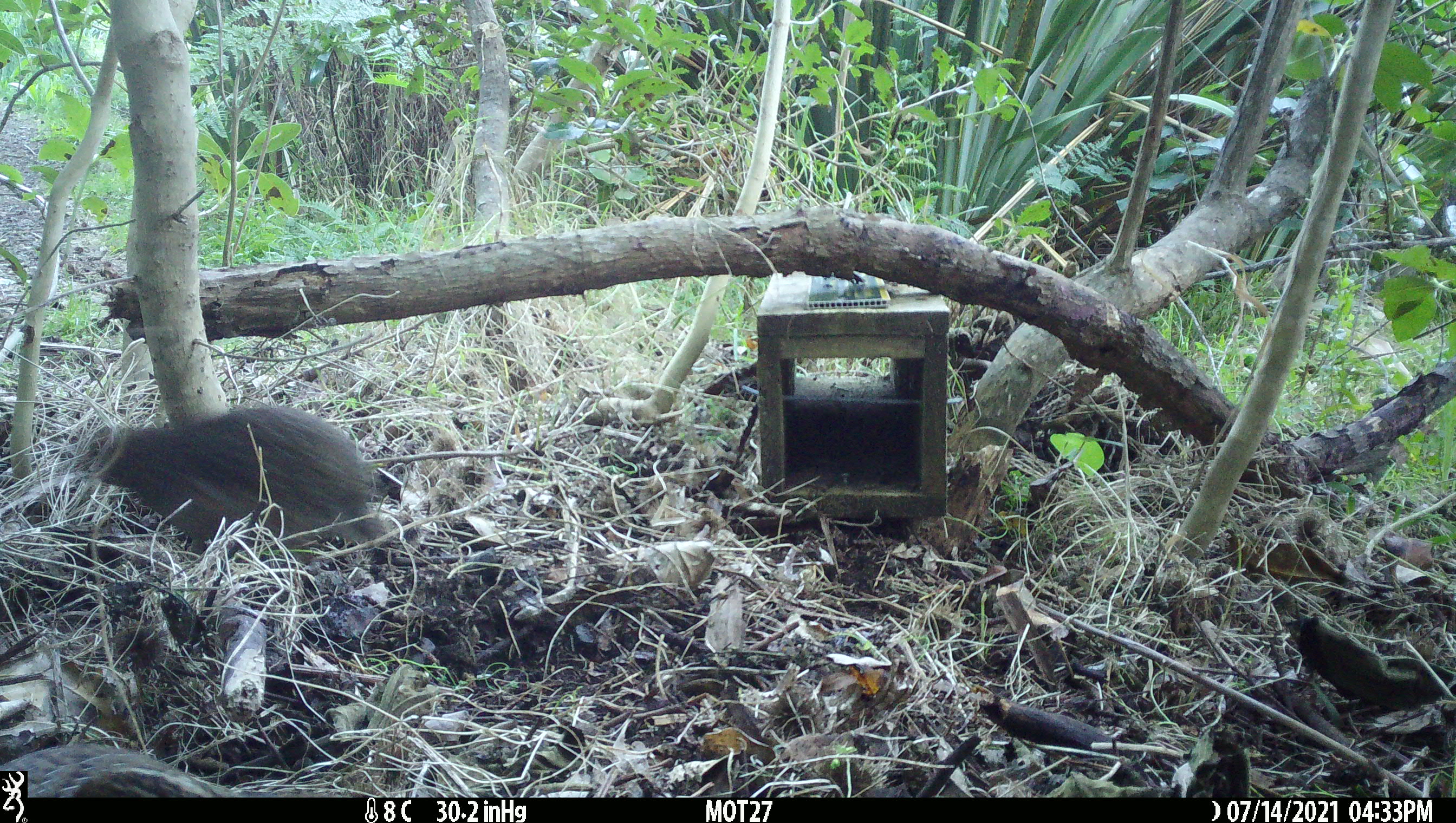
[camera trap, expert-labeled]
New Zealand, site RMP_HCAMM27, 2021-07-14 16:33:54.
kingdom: Animalia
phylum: Chordata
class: Aves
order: Galliformes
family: Phasianidae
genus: Synoicus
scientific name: Synoicus ypsilophorus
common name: brown quail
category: quail brown